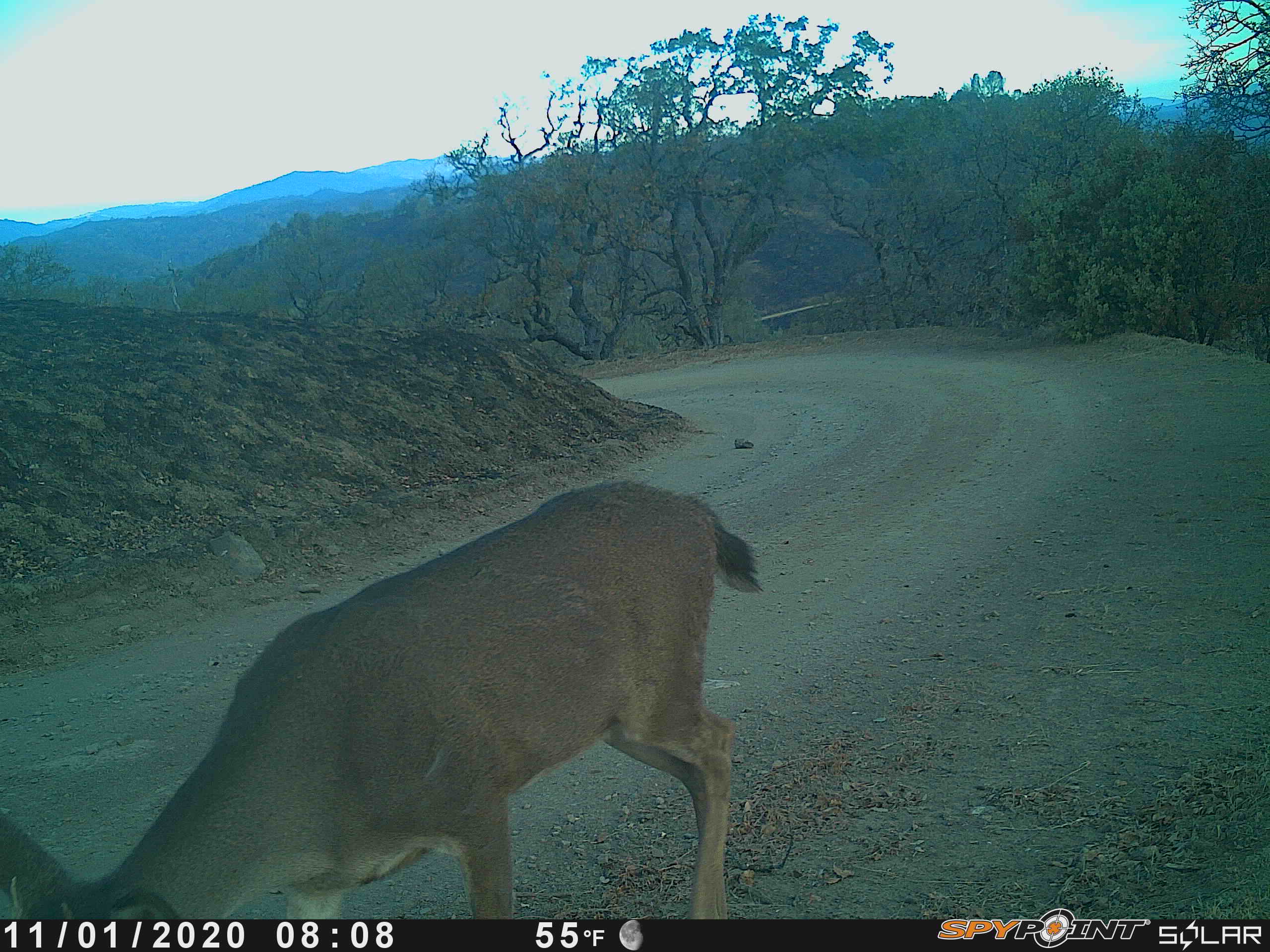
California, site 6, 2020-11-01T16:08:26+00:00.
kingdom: Animalia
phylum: Chordata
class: Mammalia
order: Artiodactyla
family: Cervidae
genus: Odocoileus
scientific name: Odocoileus hemionus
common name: mule deer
Mule deer (Odocoileus hemionus).